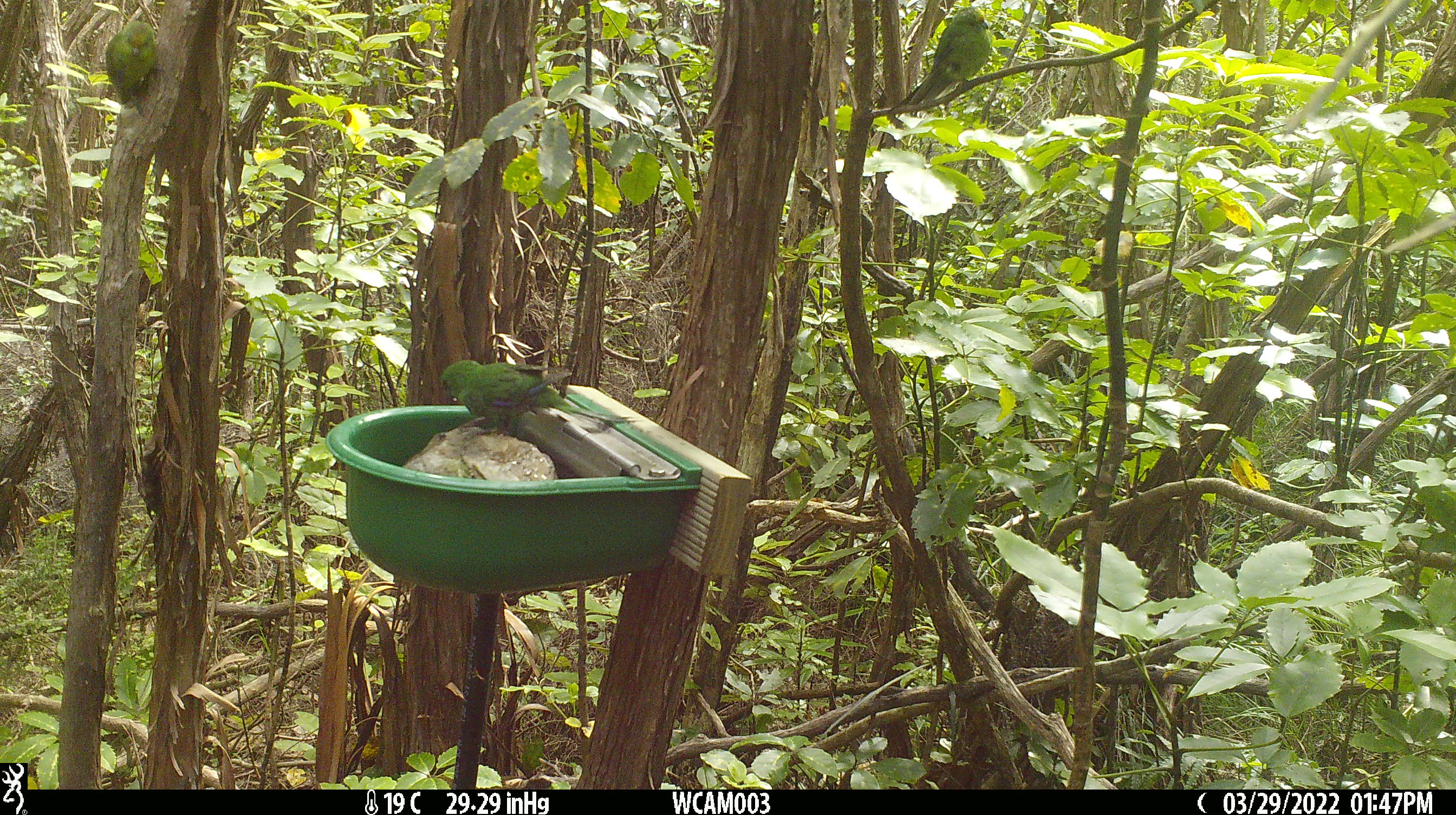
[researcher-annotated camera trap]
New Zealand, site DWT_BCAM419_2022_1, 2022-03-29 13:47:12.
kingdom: Animalia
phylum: Chordata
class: Aves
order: Psittaciformes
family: Psittaculidae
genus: Cyanoramphus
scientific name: Cyanoramphus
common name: parakeet